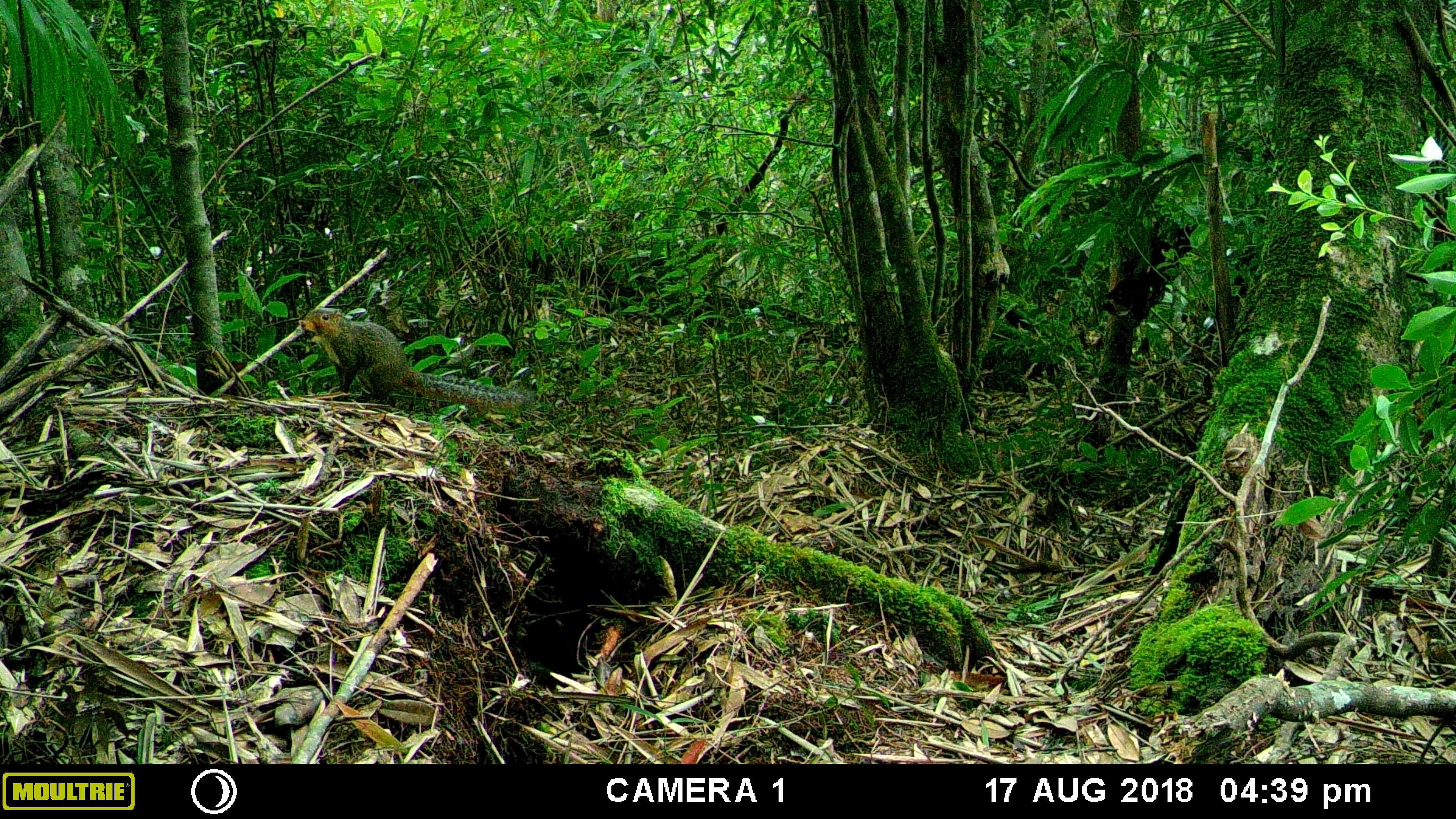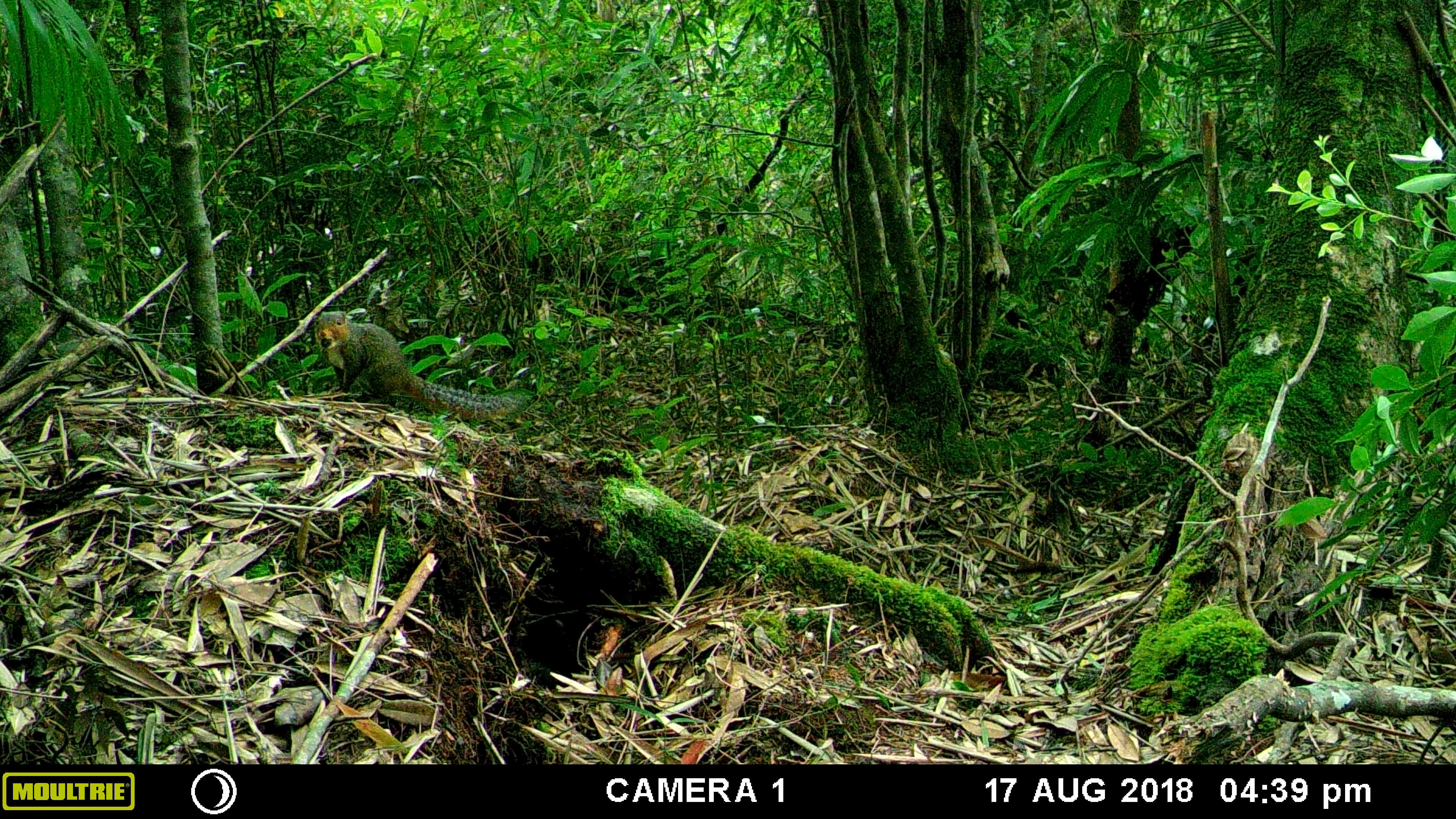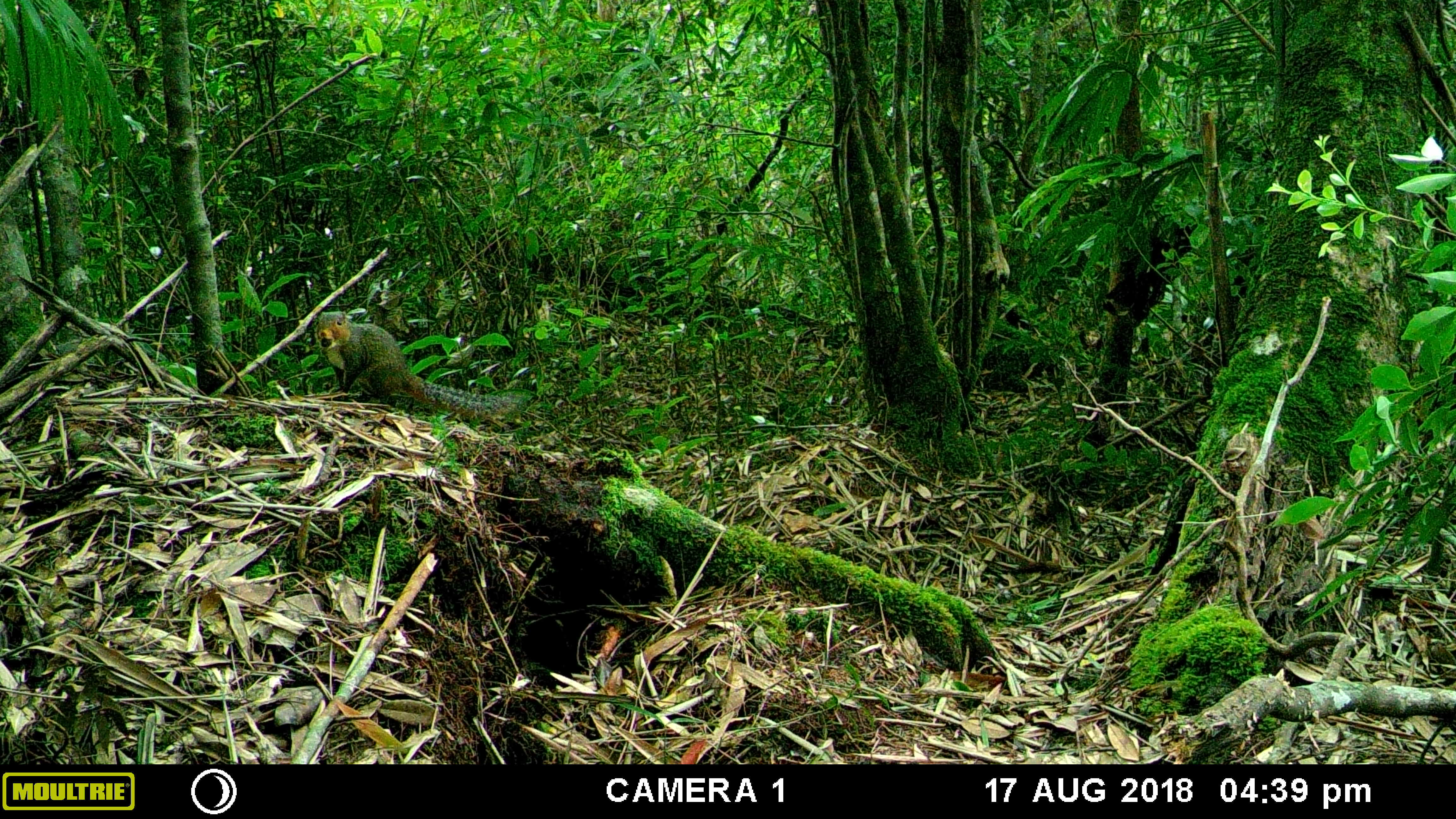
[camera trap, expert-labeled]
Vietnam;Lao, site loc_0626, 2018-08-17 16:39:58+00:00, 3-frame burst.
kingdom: Animalia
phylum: Chordata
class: Mammalia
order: Rodentia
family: Sciuridae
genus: Dremomys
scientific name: Dremomys rufigenis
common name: red-cheeked squirrel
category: red cheeked squirrel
Red cheeked squirrel (red-cheeked squirrel) (Dremomys rufigenis). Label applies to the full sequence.